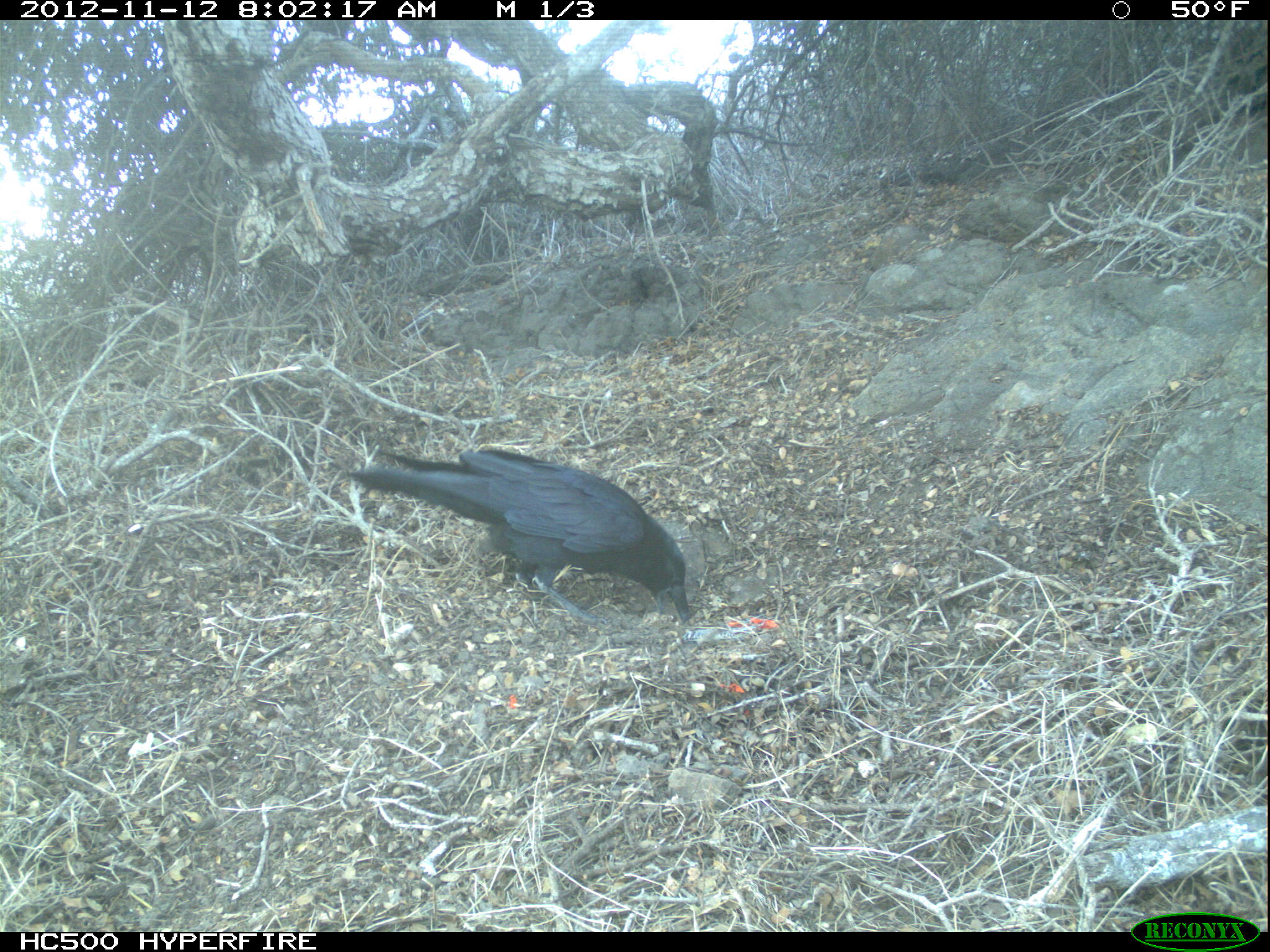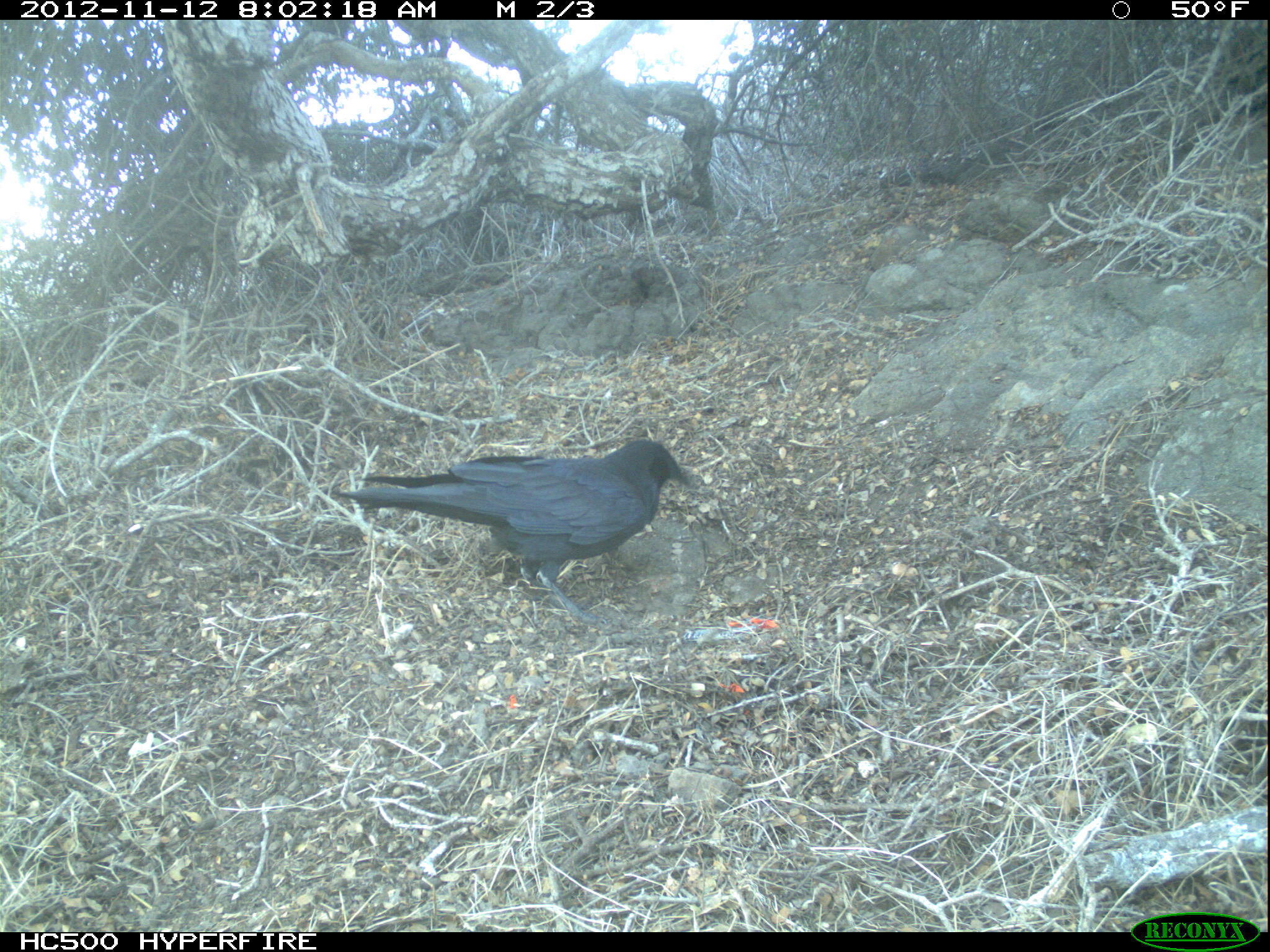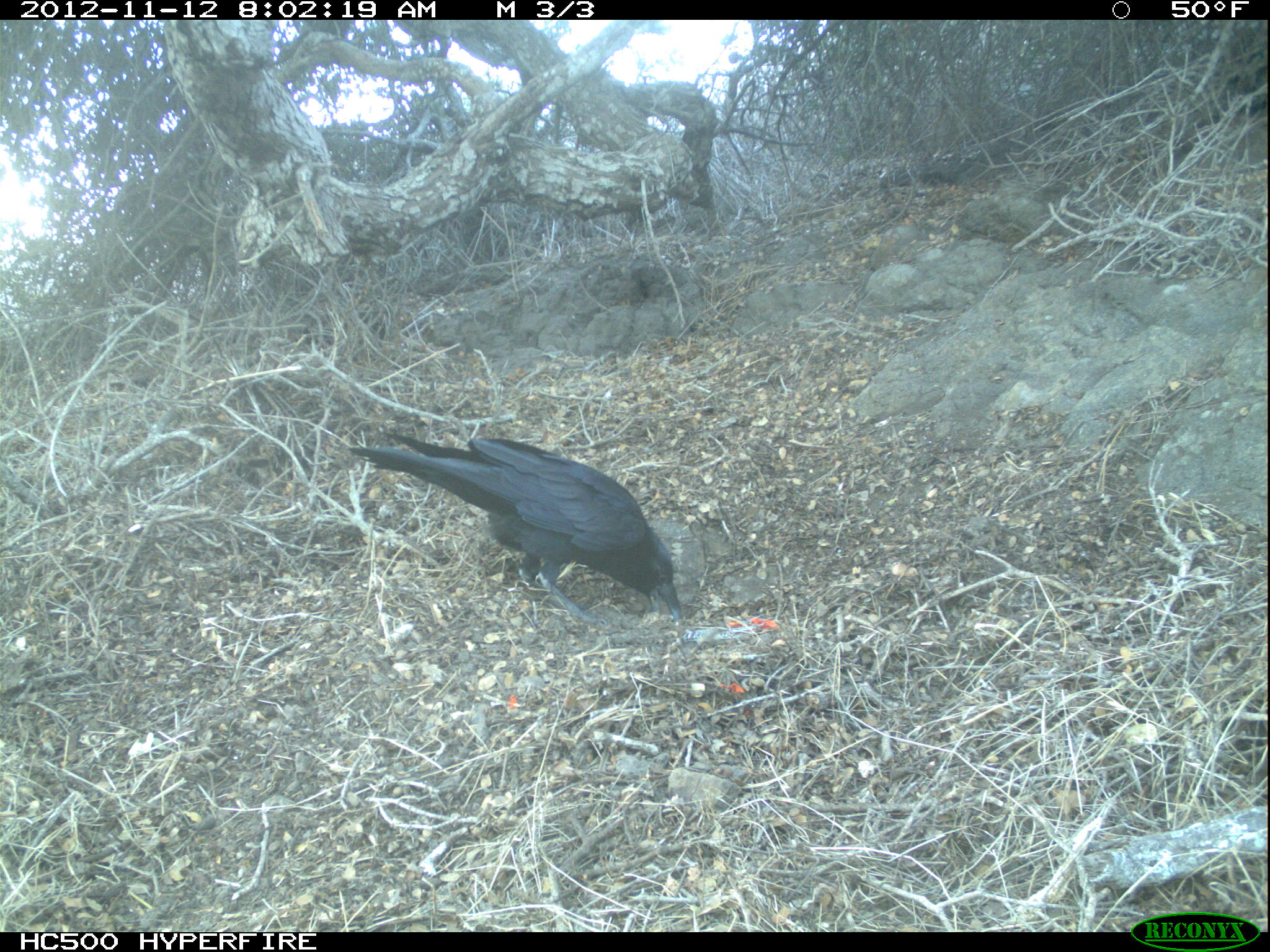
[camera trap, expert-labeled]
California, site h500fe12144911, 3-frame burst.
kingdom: Animalia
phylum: Chordata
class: Aves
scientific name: Aves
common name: bird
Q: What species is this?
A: Bird (Aves).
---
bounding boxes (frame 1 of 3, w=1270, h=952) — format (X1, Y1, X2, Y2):
bird: (345, 447, 691, 627)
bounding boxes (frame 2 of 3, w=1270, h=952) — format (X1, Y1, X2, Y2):
bird: (332, 436, 691, 627)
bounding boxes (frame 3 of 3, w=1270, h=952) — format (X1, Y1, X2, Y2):
bird: (345, 434, 681, 625)